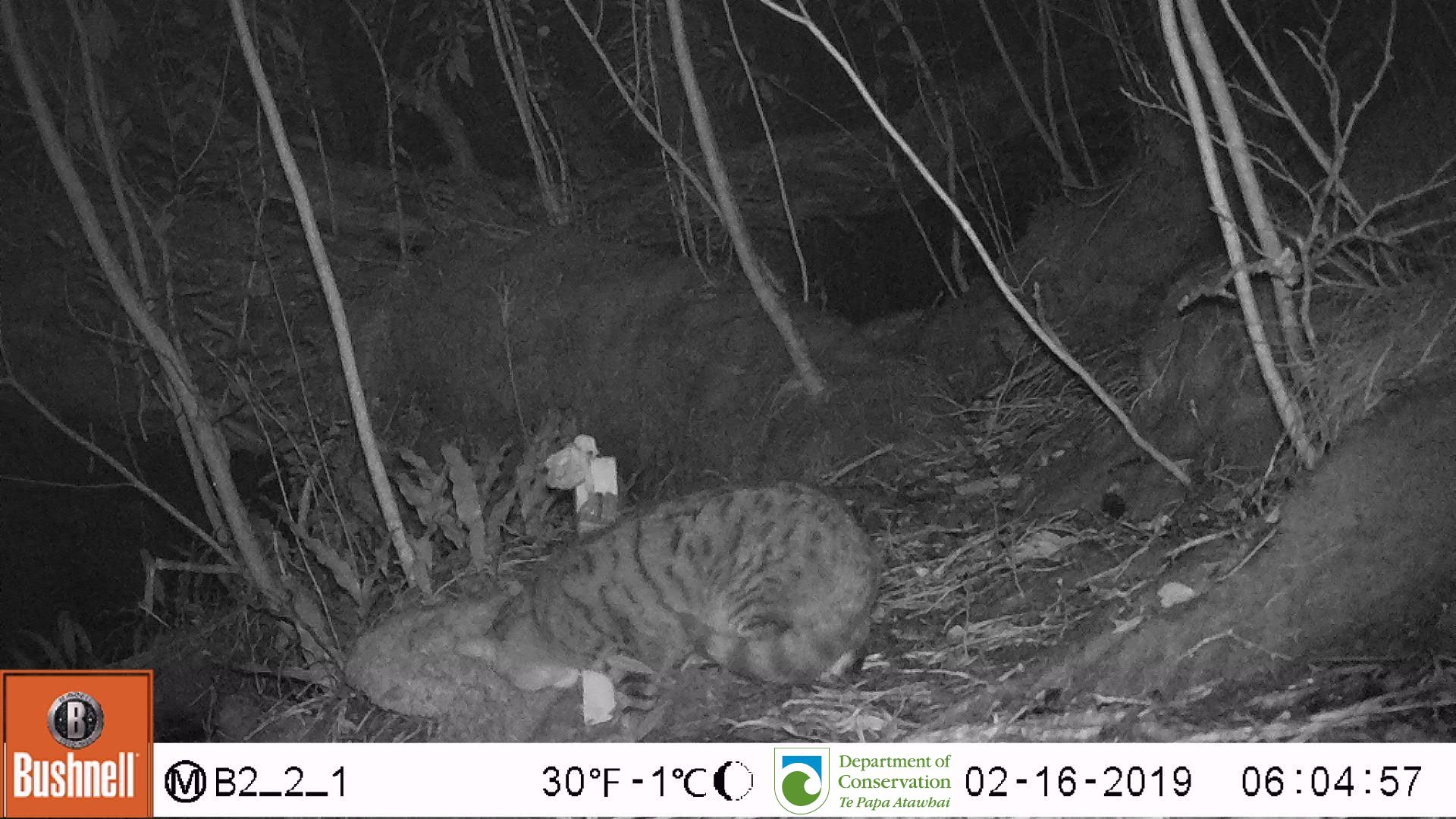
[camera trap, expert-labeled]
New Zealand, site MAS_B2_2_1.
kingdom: Animalia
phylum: Chordata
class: Mammalia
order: Carnivora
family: Felidae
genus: Felis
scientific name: Felis catus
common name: domestic cat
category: cat